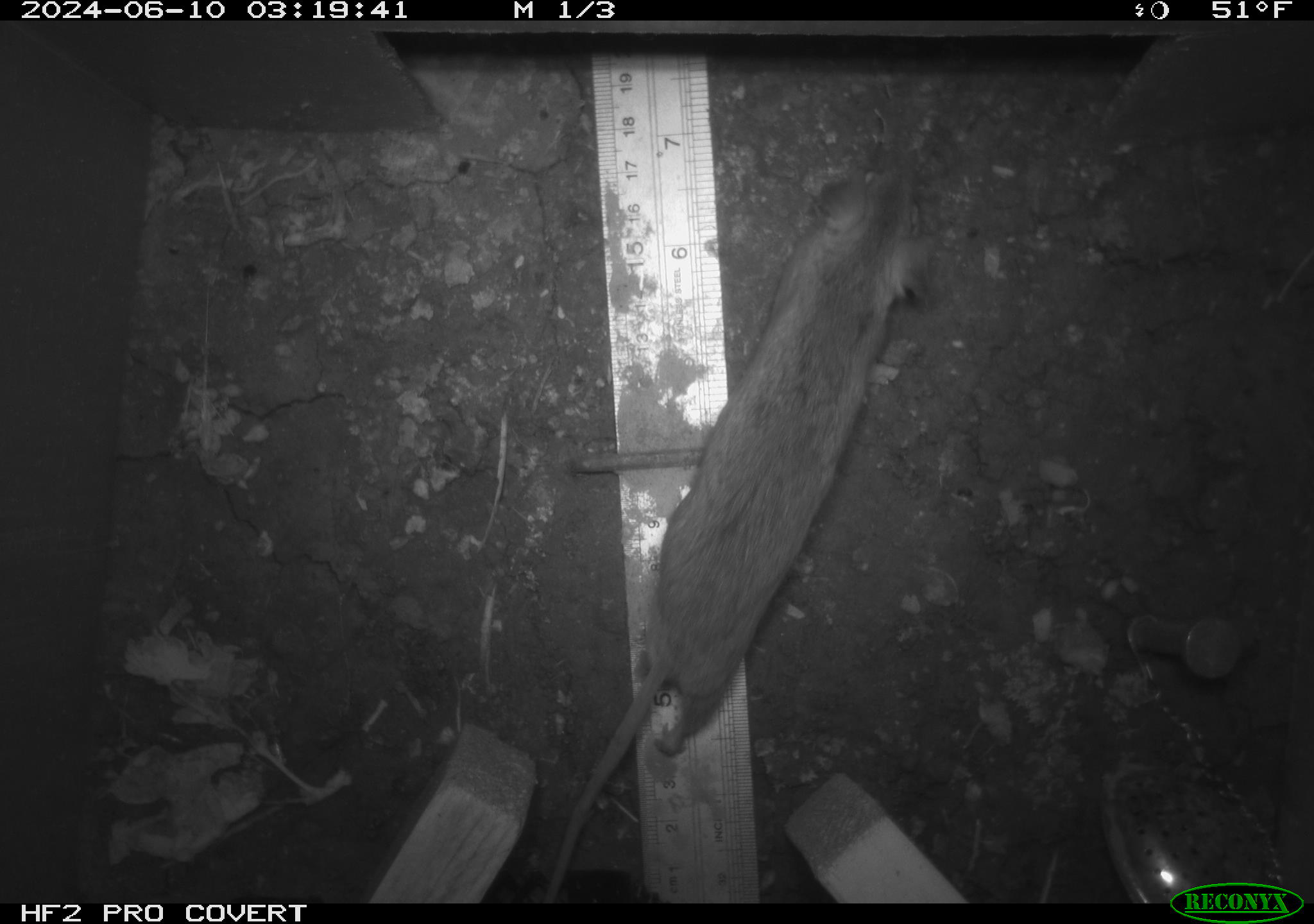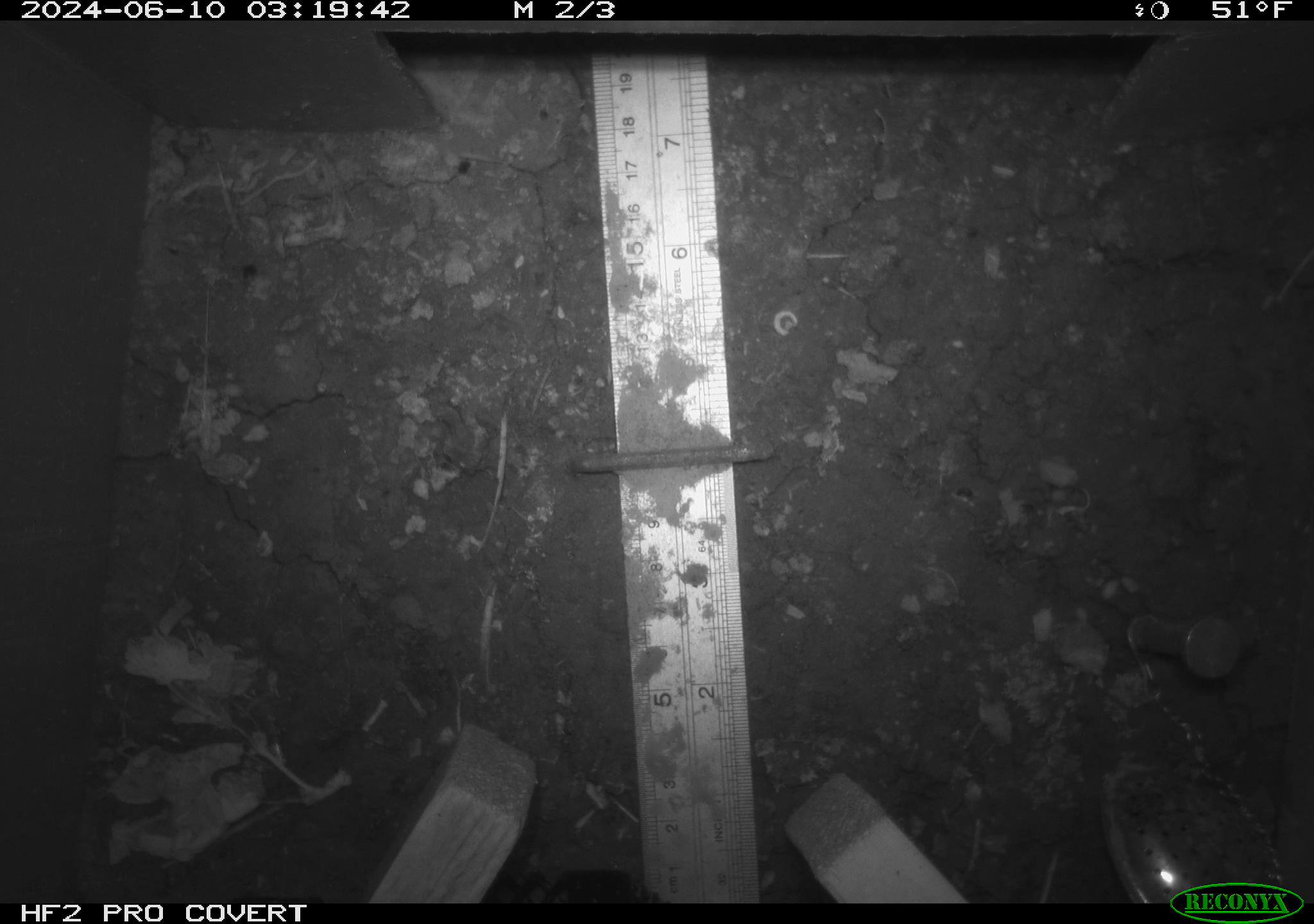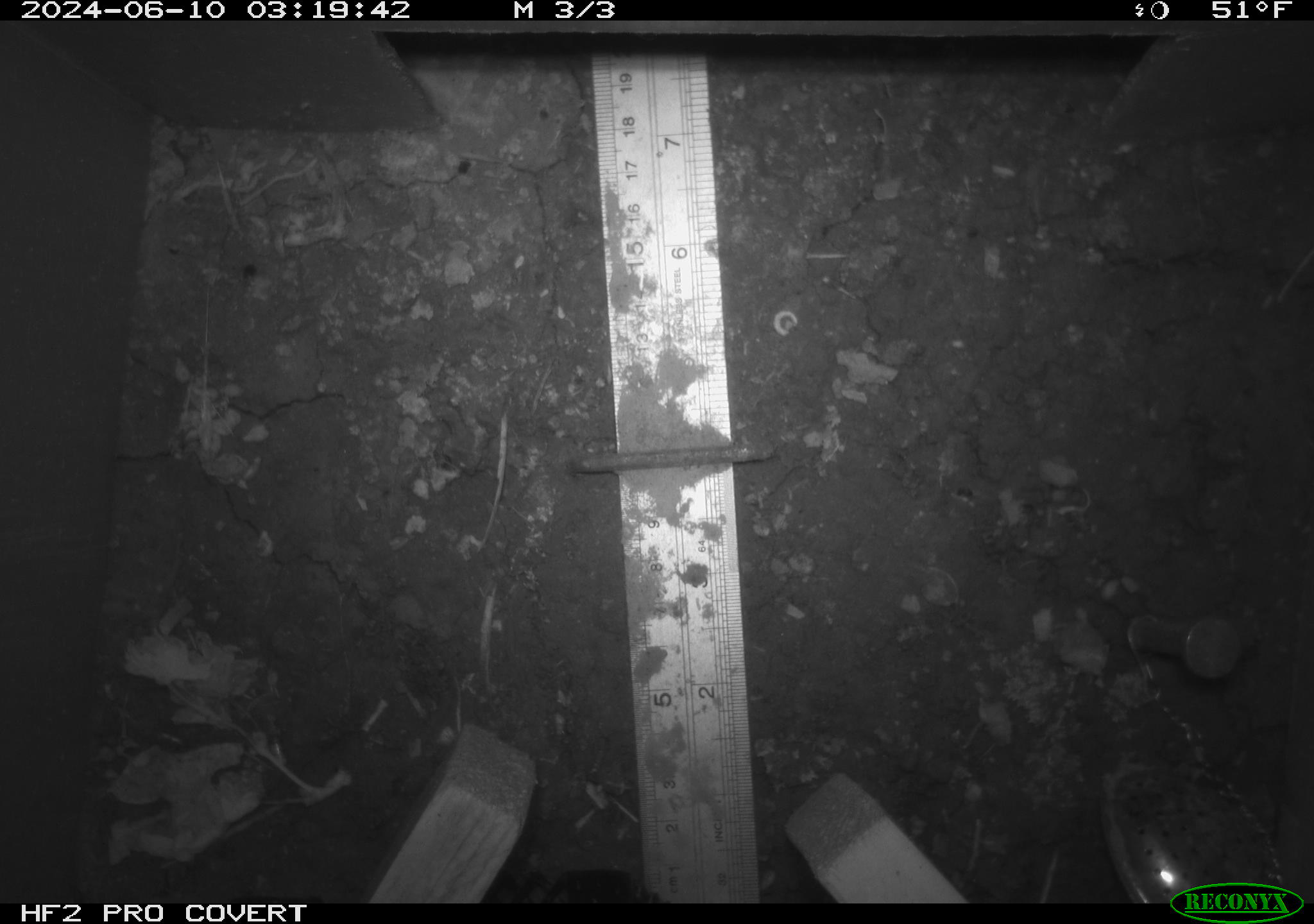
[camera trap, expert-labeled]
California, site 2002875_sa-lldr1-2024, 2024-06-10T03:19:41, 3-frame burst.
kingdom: Animalia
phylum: Chordata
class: Mammalia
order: Rodentia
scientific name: Rodentia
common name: rodent